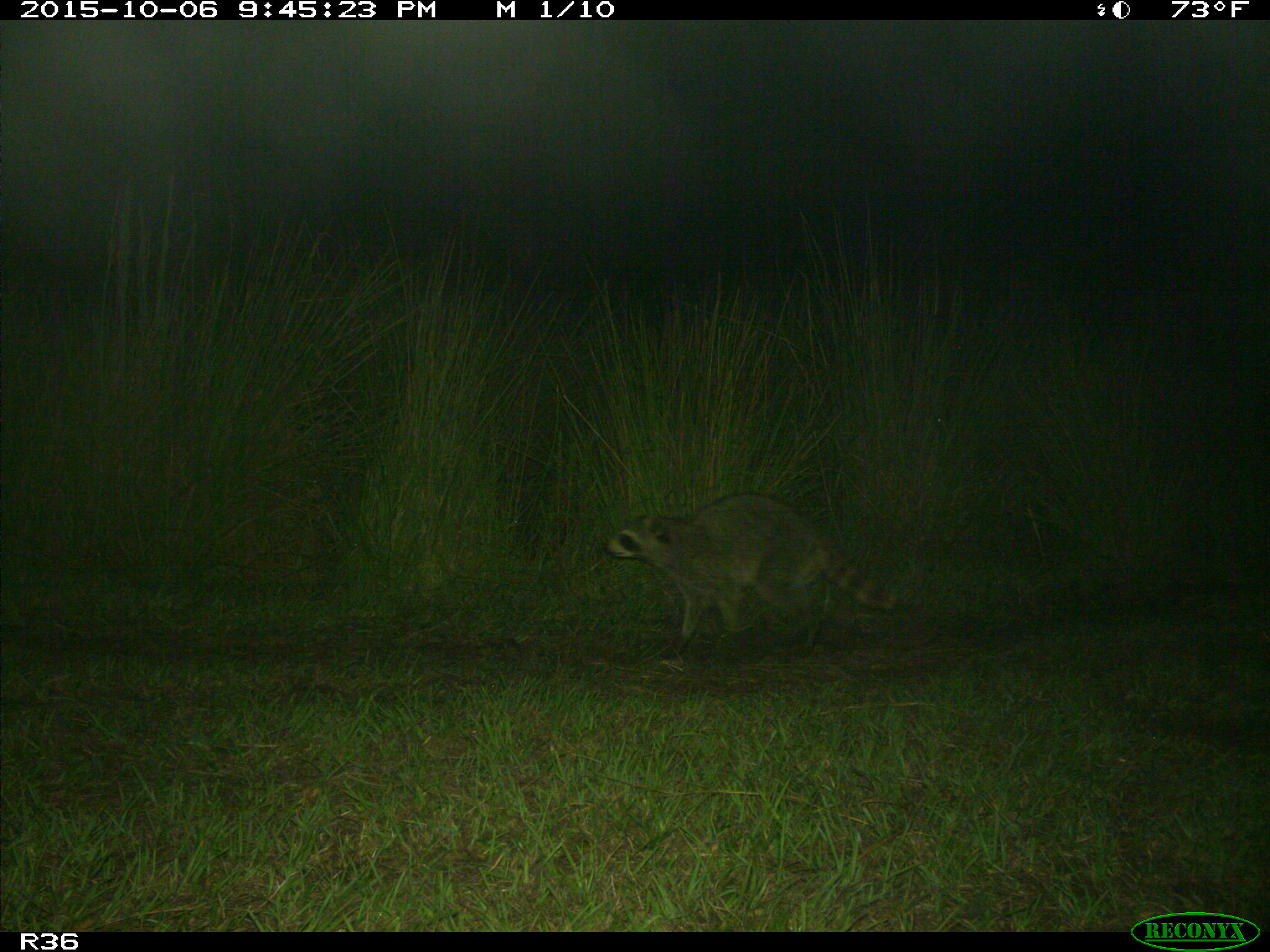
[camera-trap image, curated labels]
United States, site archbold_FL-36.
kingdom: Animalia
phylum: Chordata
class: Mammalia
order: Carnivora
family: Procyonidae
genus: Procyon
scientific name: Procyon lotor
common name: common raccoon